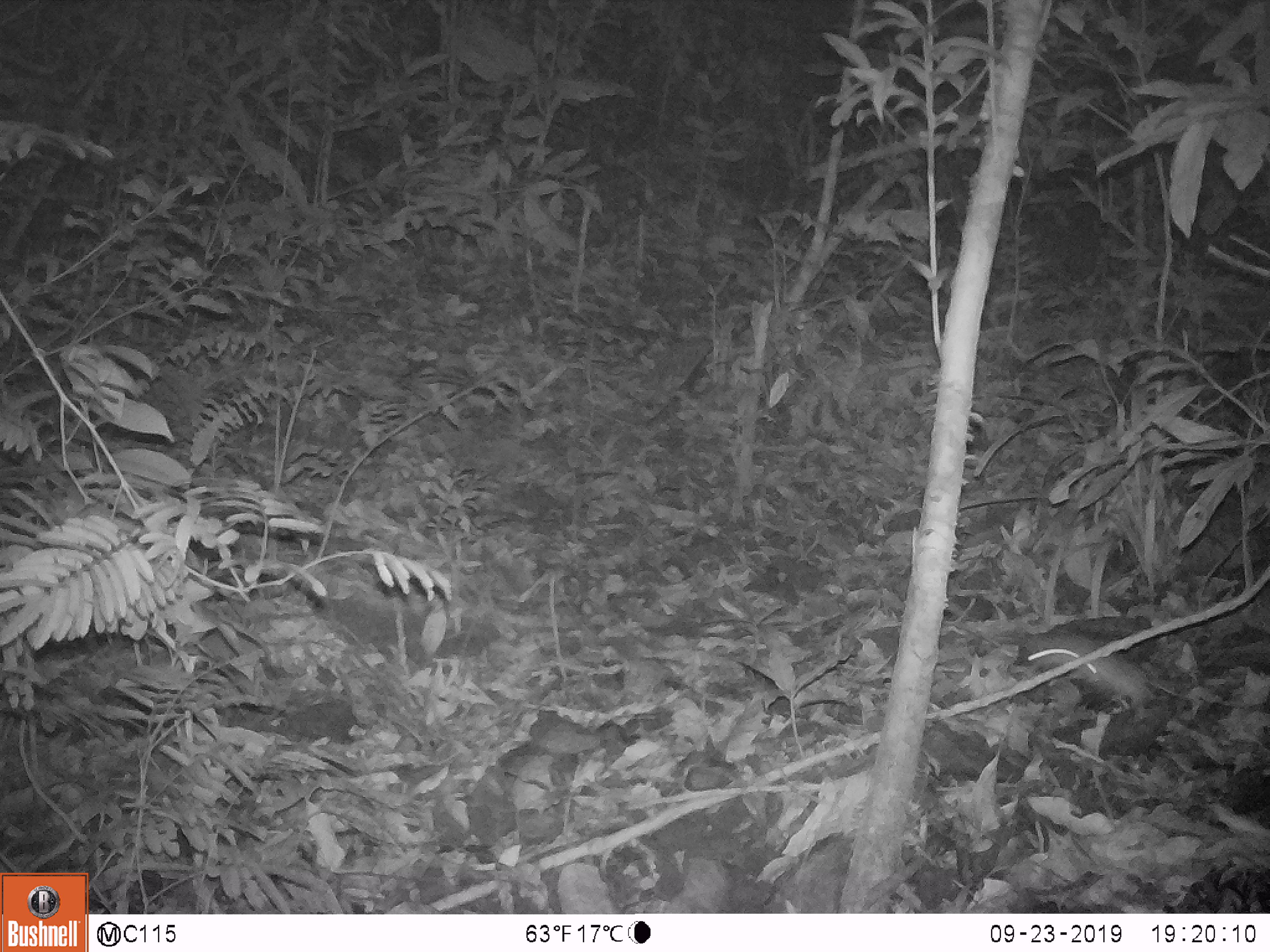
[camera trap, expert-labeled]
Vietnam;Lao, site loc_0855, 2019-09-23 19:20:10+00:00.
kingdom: Animalia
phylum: Chordata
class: Mammalia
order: Rodentia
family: Muridae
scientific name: Muridae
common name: old-world mice and rats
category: unidentified murid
Unidentified murid (old-world mice and rats) (Muridae). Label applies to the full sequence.